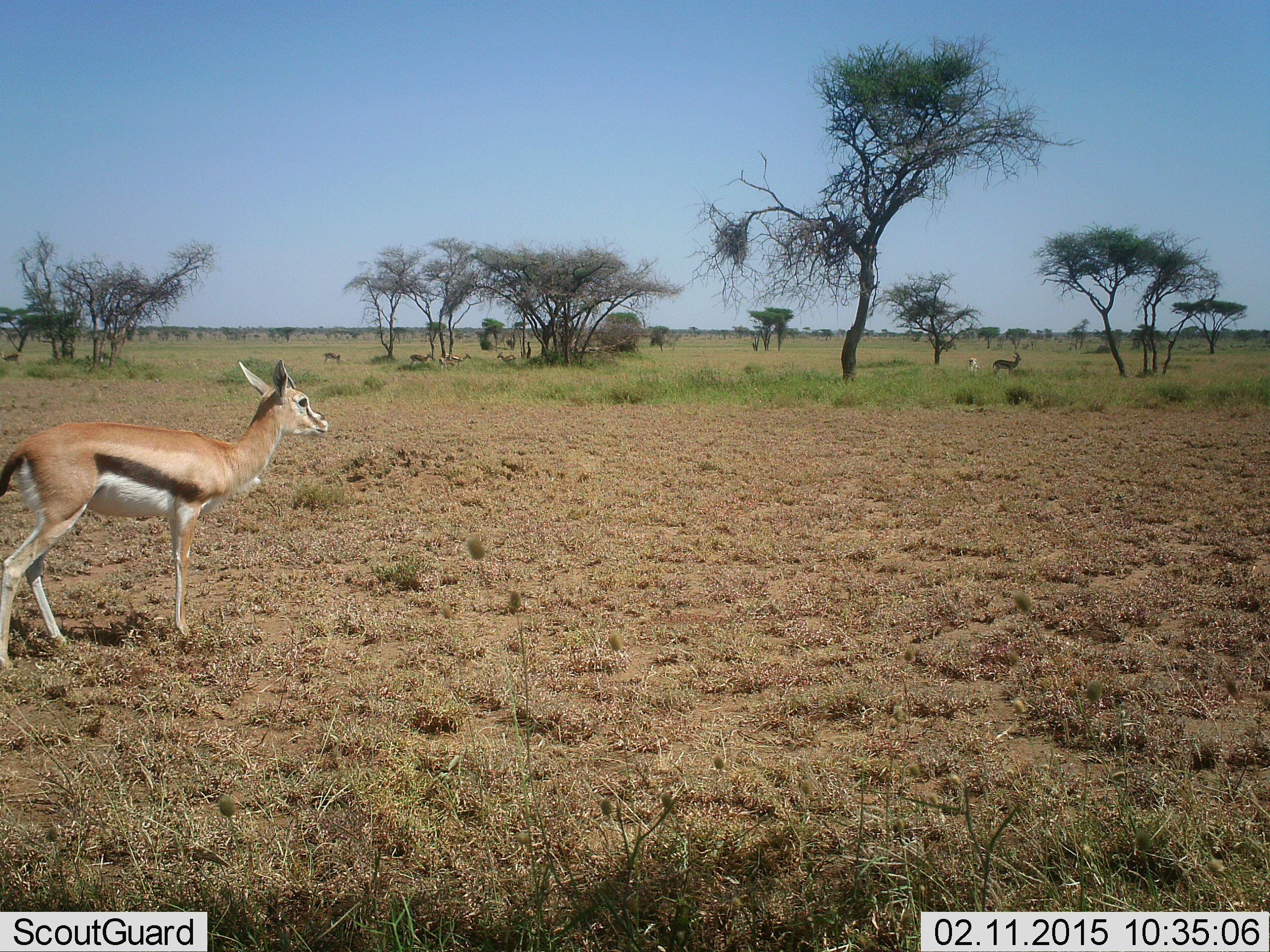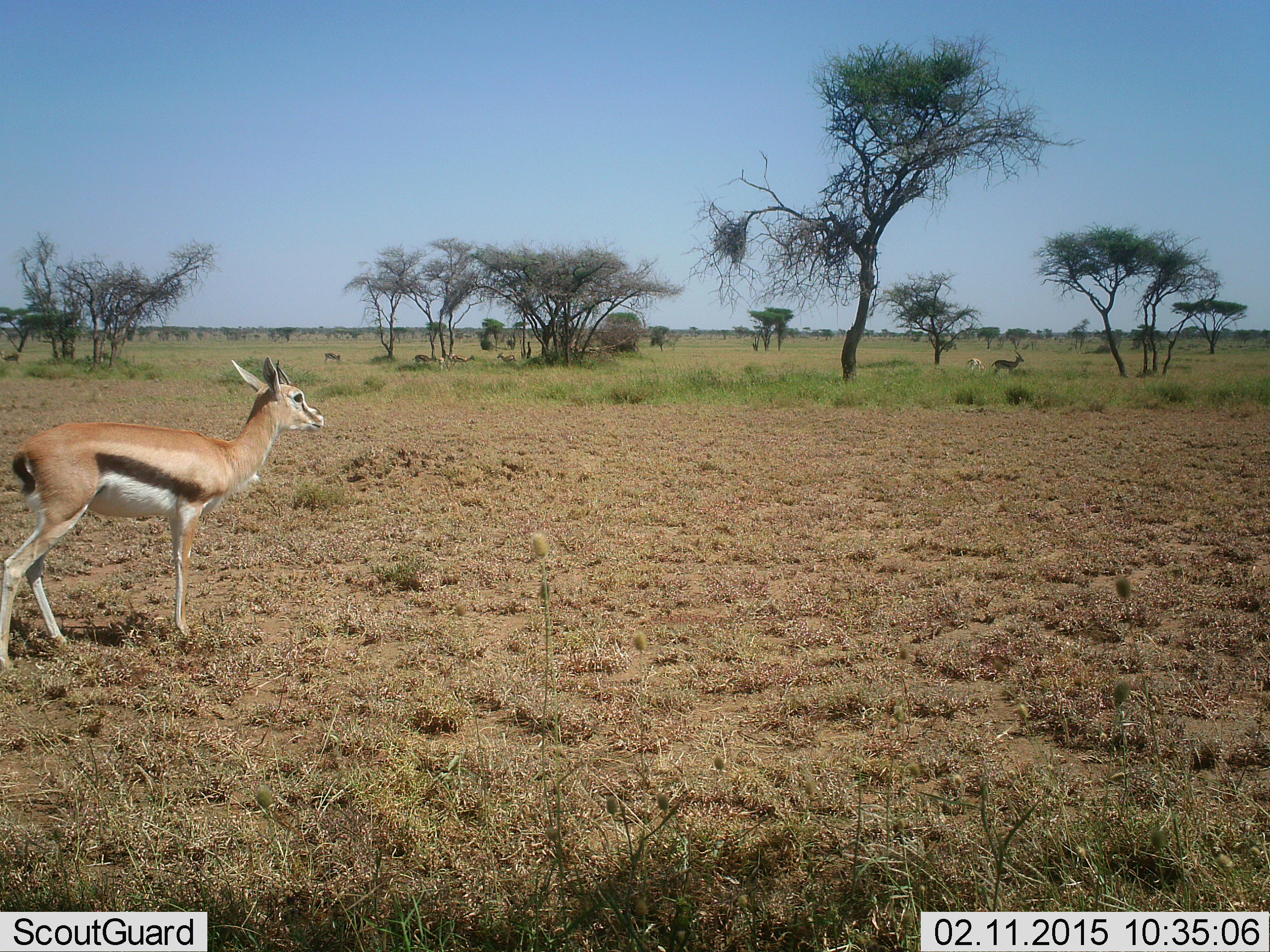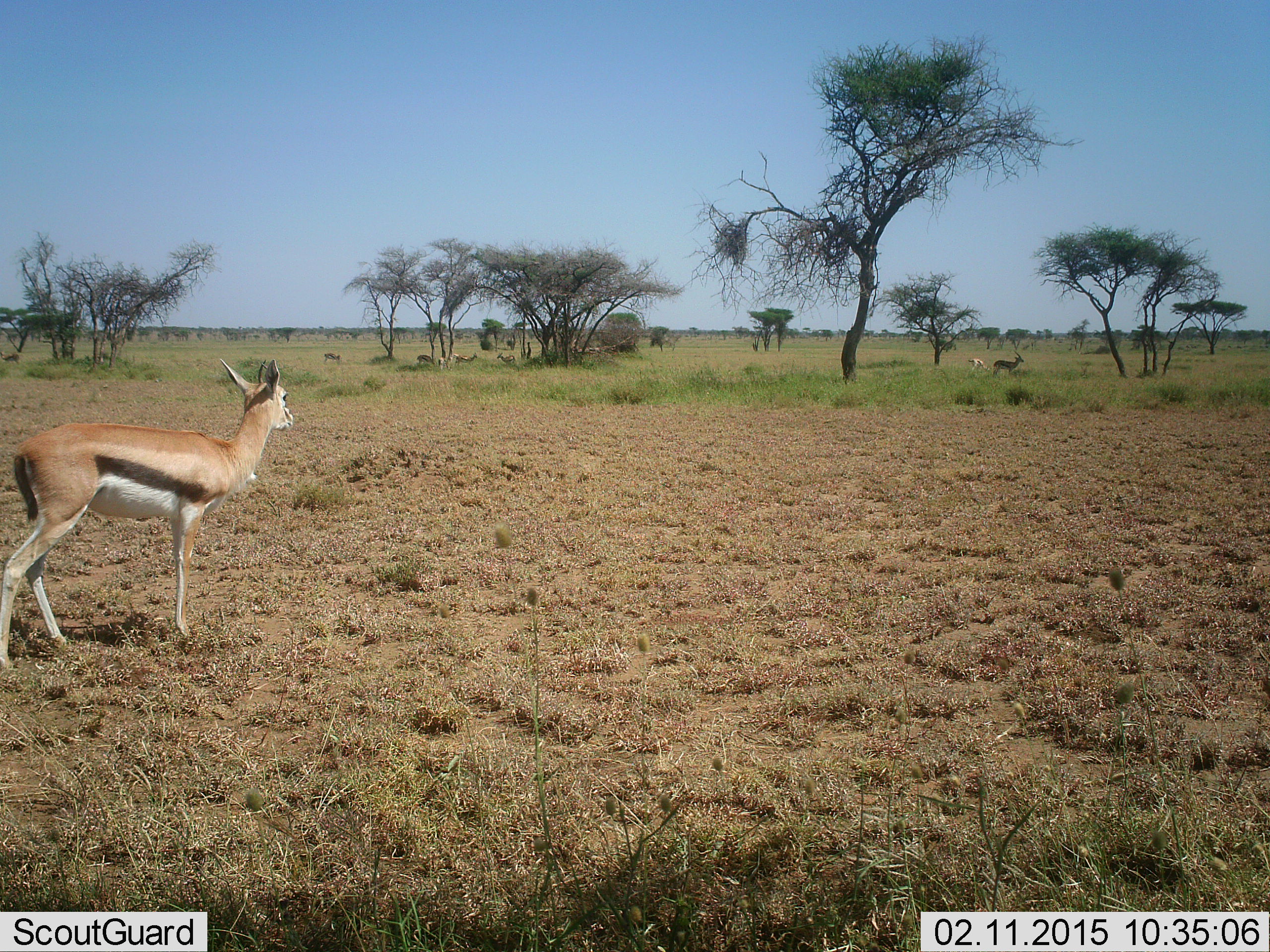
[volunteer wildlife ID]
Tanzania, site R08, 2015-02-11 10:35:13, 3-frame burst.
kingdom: Animalia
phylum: Chordata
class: Mammalia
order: Artiodactyla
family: Bovidae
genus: Eudorcas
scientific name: Eudorcas thomsonii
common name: thomson's gazelle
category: gazellethomsons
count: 7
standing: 90%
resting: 0%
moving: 50%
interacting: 0%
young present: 0%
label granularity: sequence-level